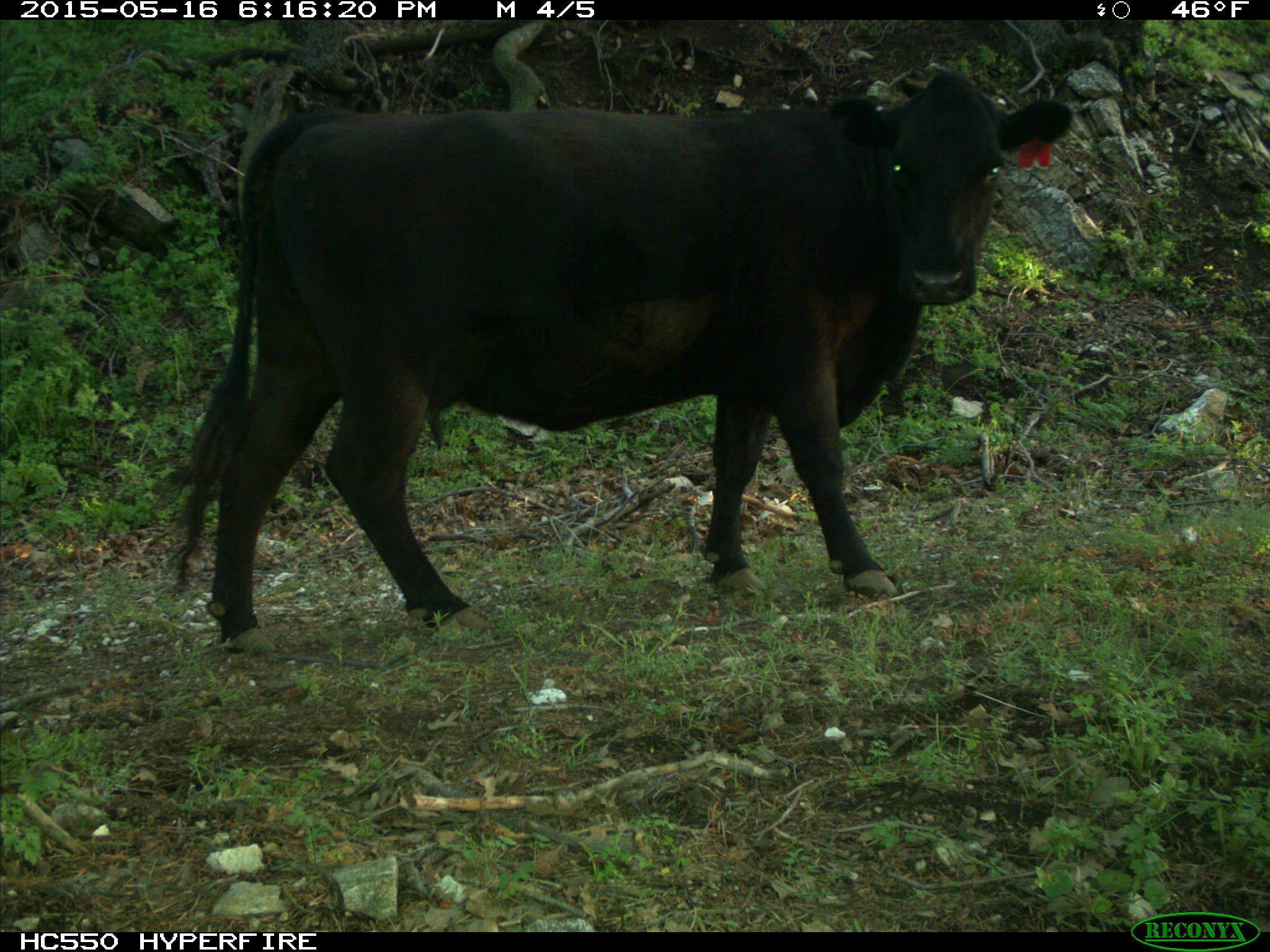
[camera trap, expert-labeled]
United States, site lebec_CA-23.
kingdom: Animalia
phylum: Chordata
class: Mammalia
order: Artiodactyla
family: Bovidae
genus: Bos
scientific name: Bos taurus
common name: domestic cow